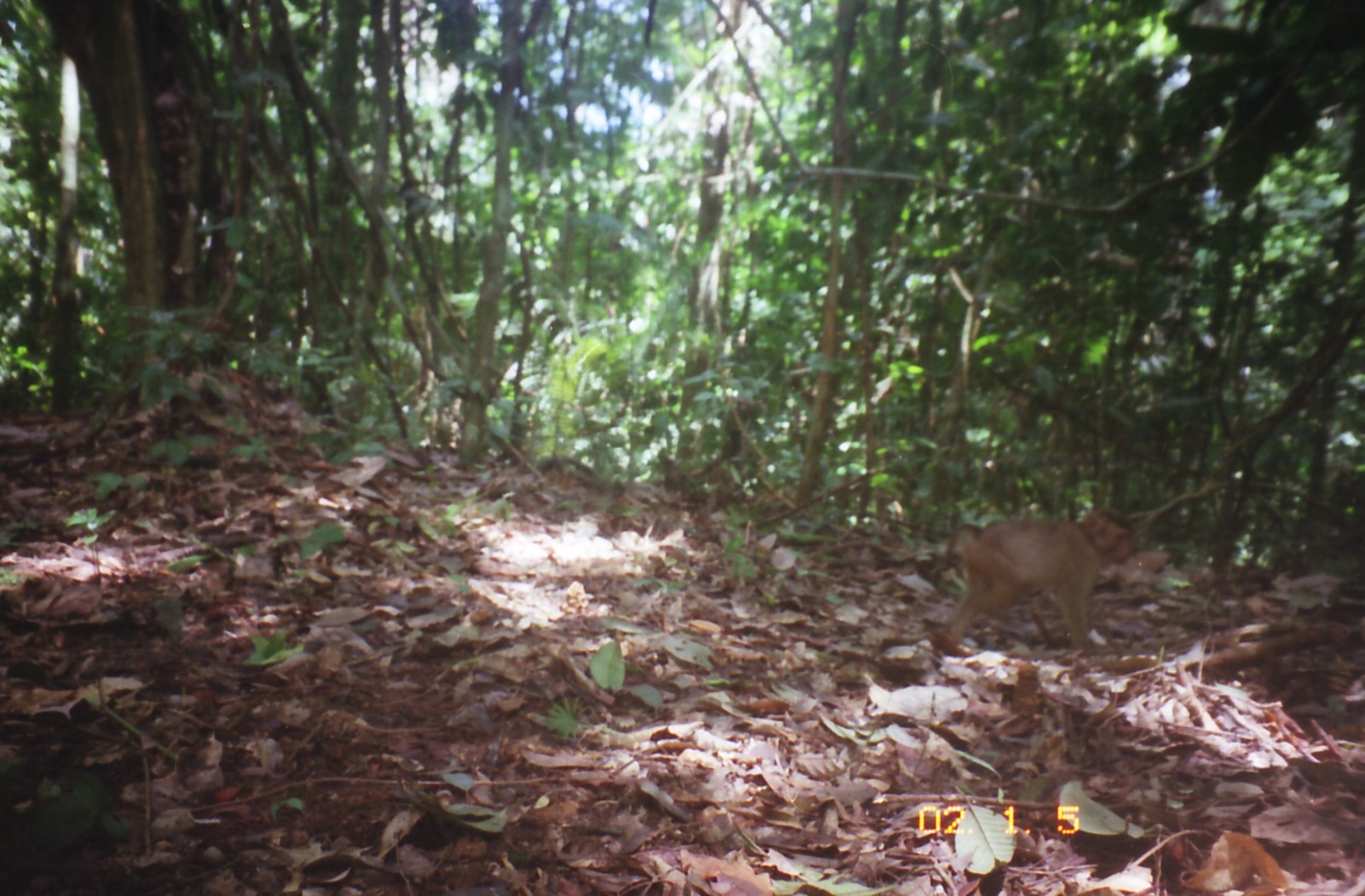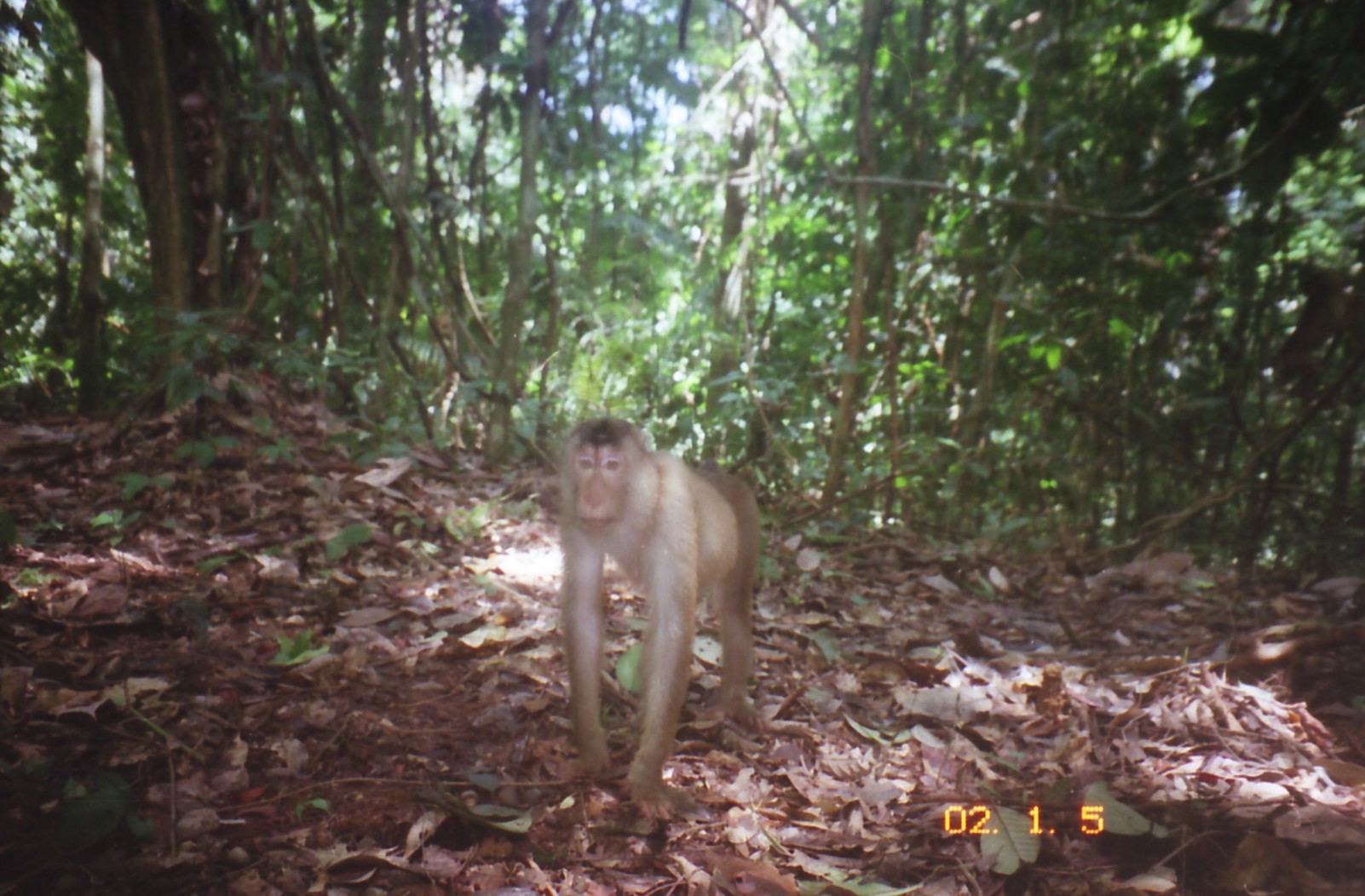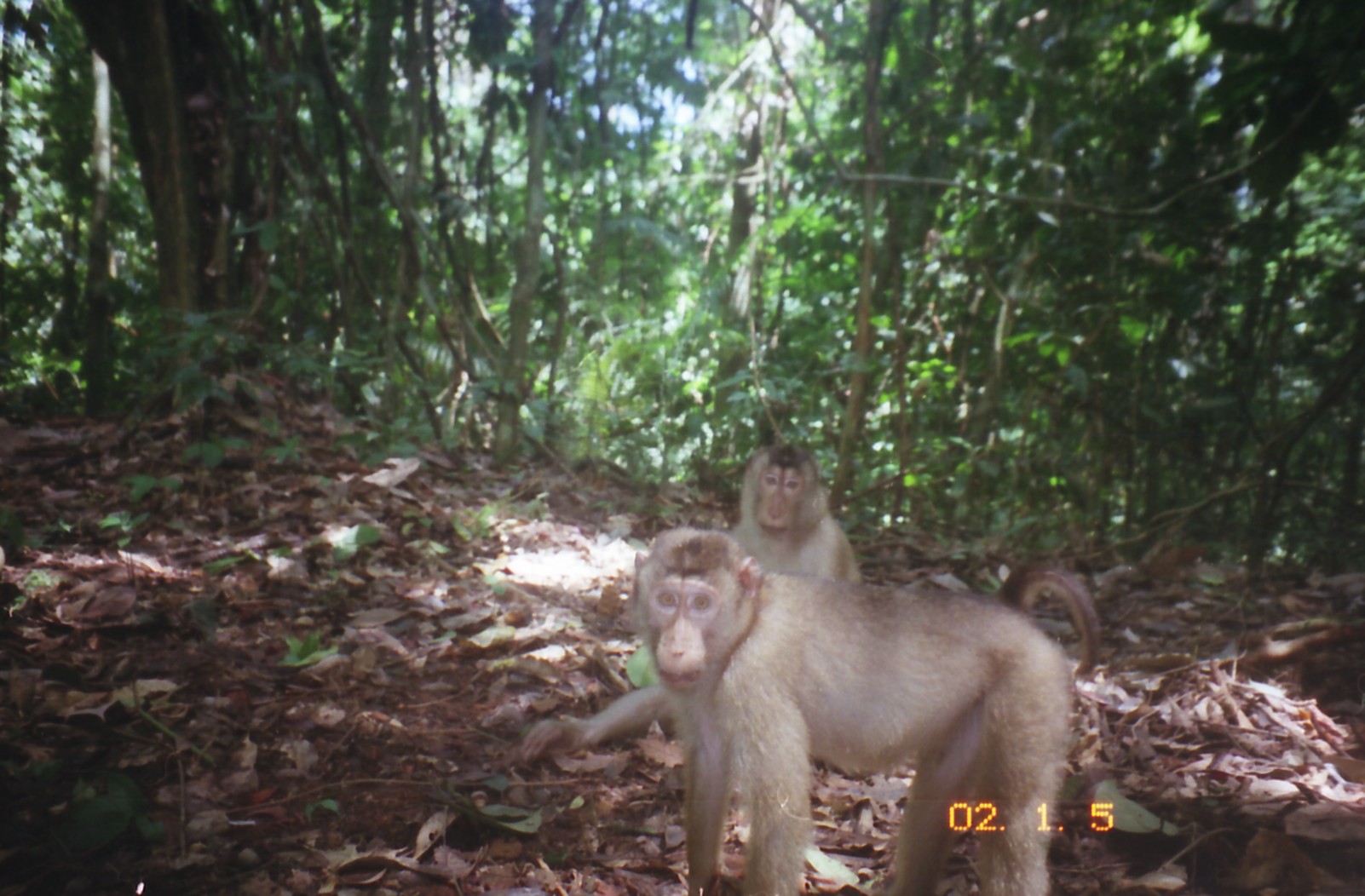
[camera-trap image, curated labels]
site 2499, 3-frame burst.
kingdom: Animalia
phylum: Chordata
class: Mammalia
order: Primates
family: Cercopithecidae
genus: Macaca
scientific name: Macaca nemestrina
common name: southern pig-tailed macaque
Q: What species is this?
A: Macaca nemestrina (southern pig-tailed macaque).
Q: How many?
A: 1.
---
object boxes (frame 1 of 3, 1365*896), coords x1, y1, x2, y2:
macaca nemestrina: 933, 509, 1138, 657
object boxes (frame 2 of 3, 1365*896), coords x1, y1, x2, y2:
macaca nemestrina: 556, 417, 762, 821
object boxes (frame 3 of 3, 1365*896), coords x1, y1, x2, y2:
macaca nemestrina: 626, 520, 1103, 896; 516, 438, 866, 769